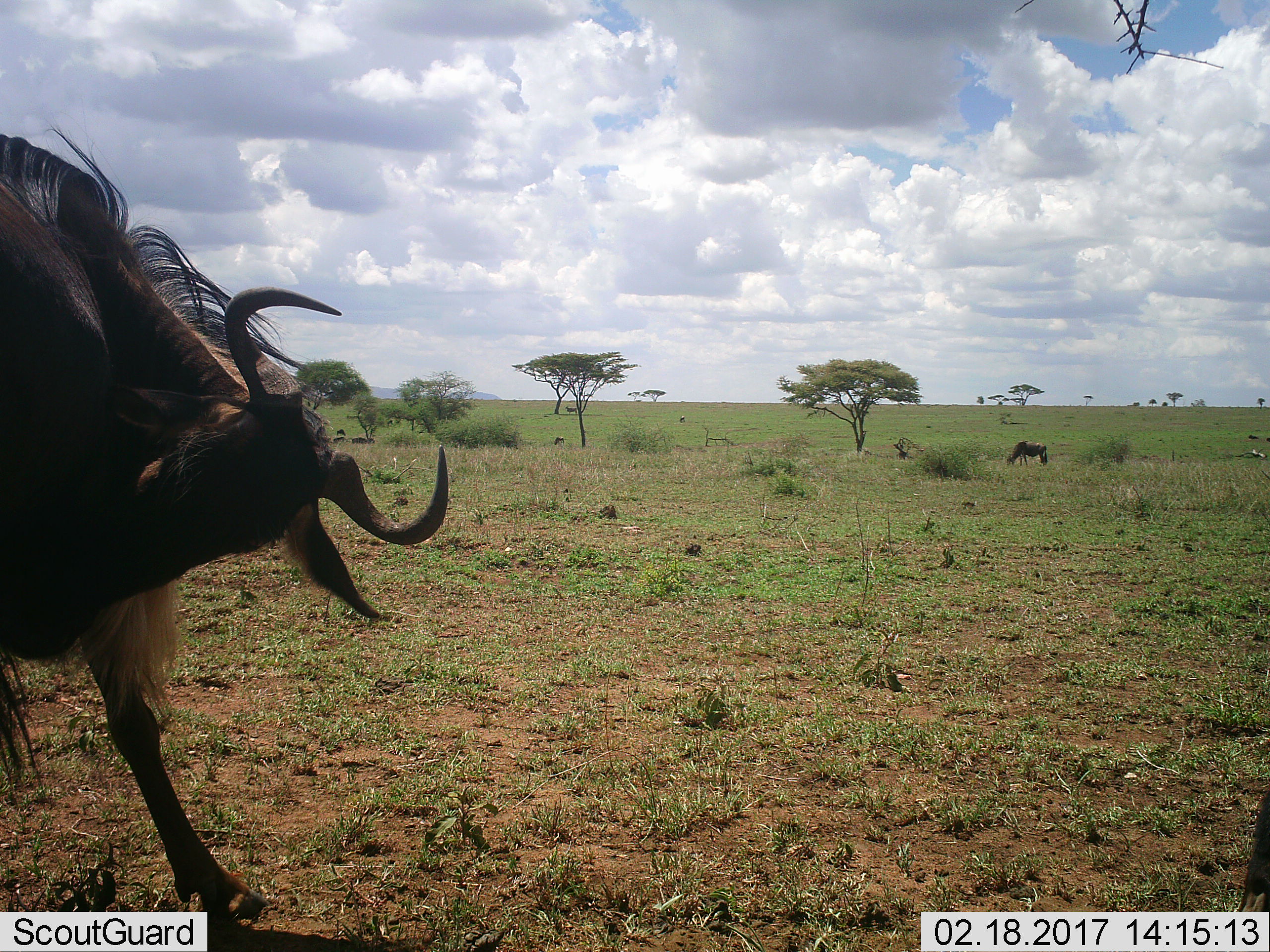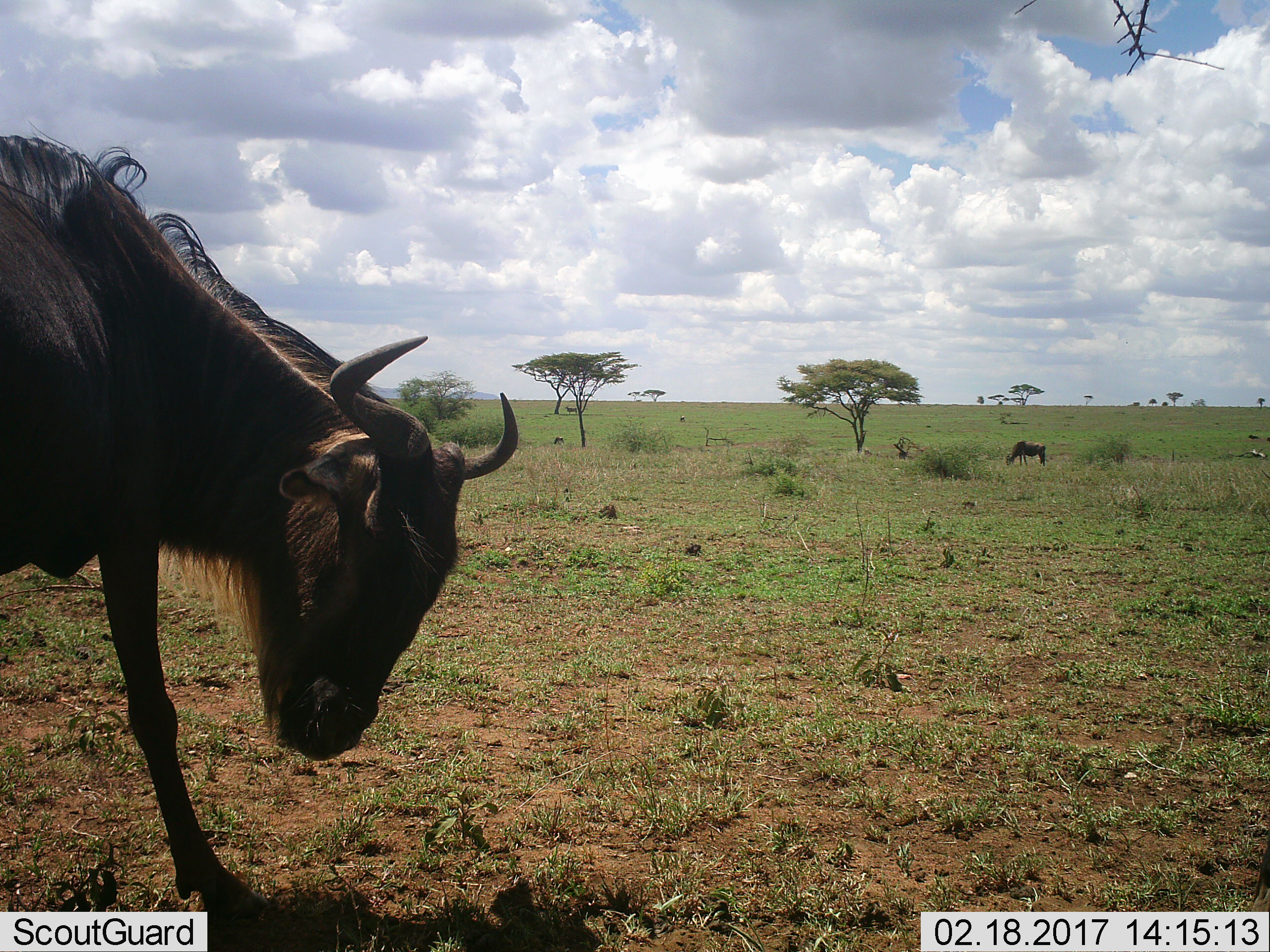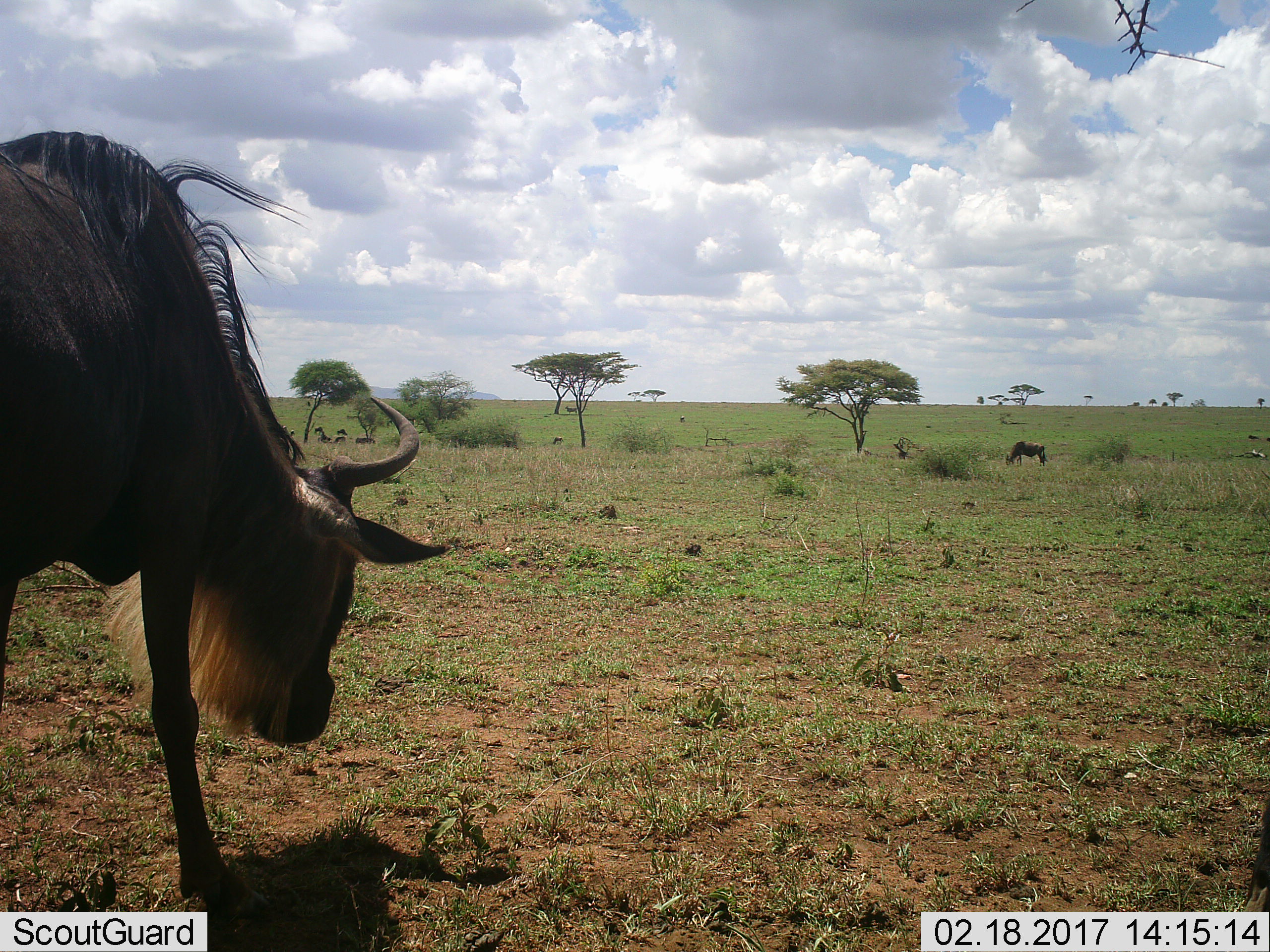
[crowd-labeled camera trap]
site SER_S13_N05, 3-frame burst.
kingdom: Animalia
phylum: Chordata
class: Mammalia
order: Artiodactyla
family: Bovidae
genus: Connochaetes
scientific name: Connochaetes taurinus taurinus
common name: blue wildebeest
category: wildebeestblue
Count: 2.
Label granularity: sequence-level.